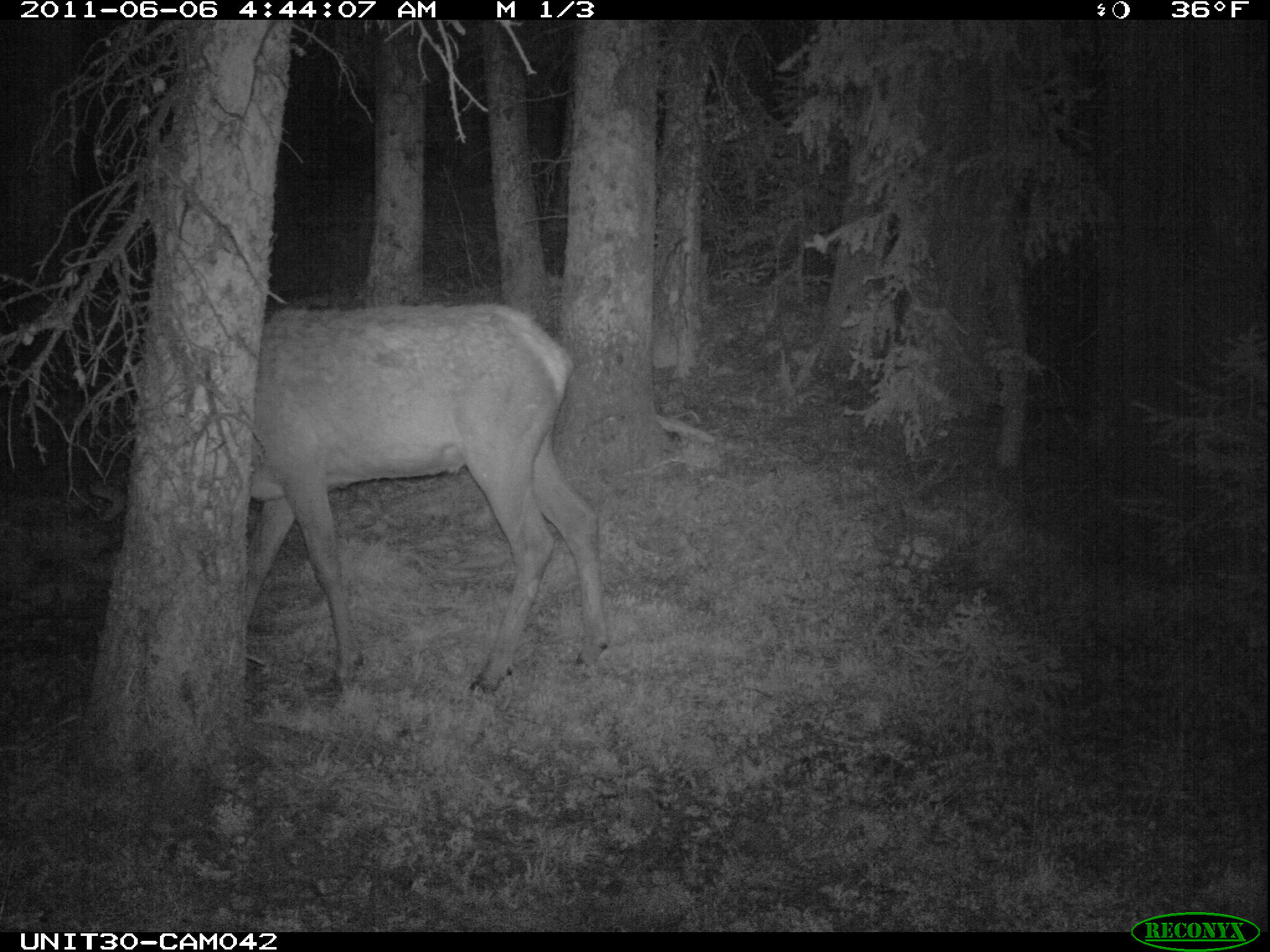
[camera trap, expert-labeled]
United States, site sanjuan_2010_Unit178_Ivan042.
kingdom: Animalia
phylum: Chordata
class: Mammalia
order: Artiodactyla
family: Cervidae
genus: Cervus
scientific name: Cervus elaphus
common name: red deer